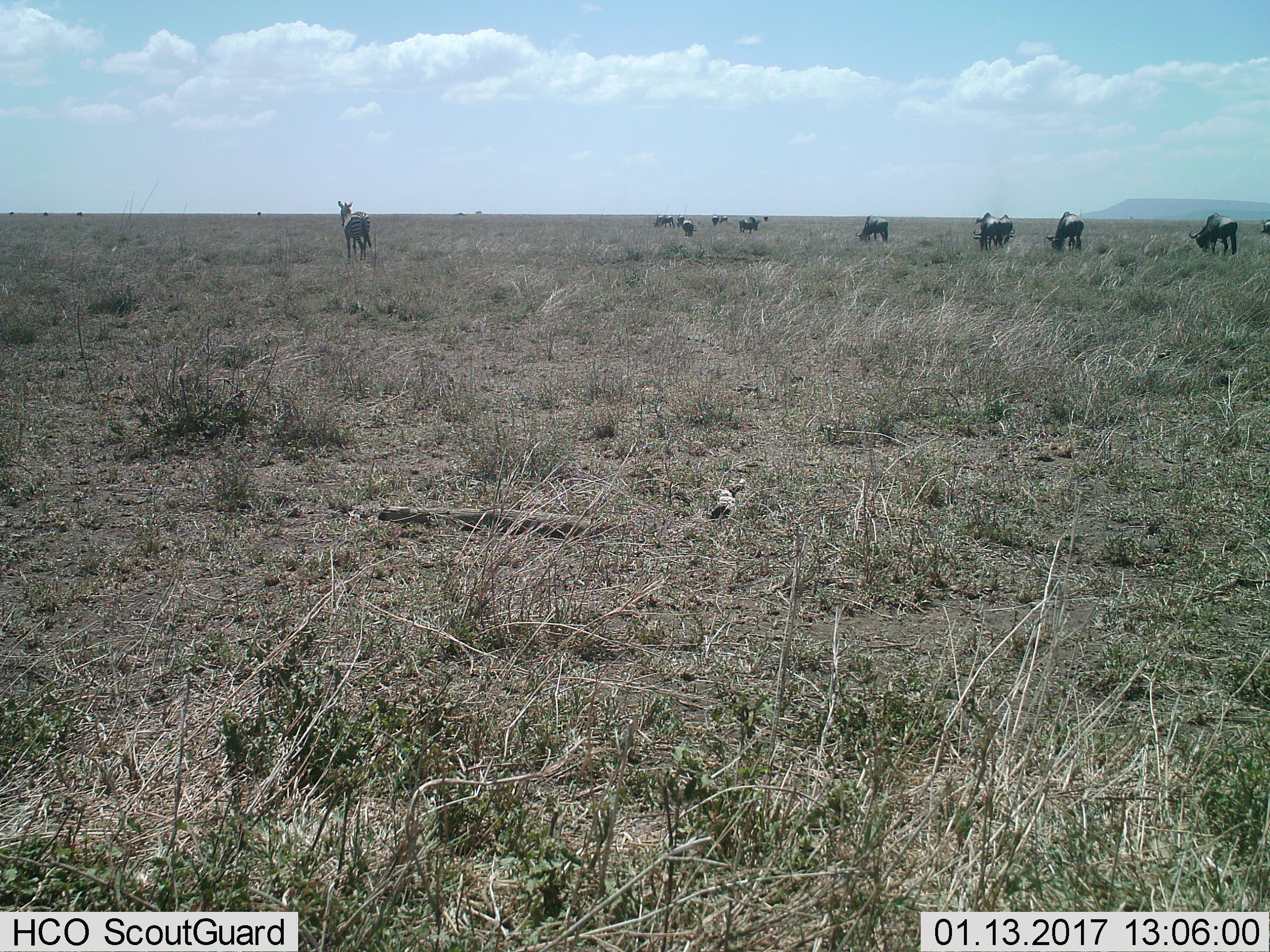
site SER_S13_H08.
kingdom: Animalia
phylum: Chordata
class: Mammalia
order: Artiodactyla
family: Bovidae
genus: Connochaetes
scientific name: Connochaetes taurinus taurinus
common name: blue wildebeest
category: wildebeestblue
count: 11-50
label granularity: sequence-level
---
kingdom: Animalia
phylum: Chordata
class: Mammalia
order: Perissodactyla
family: Equidae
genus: Equus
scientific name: Equus quagga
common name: plains zebra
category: zebraplains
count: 1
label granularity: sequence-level